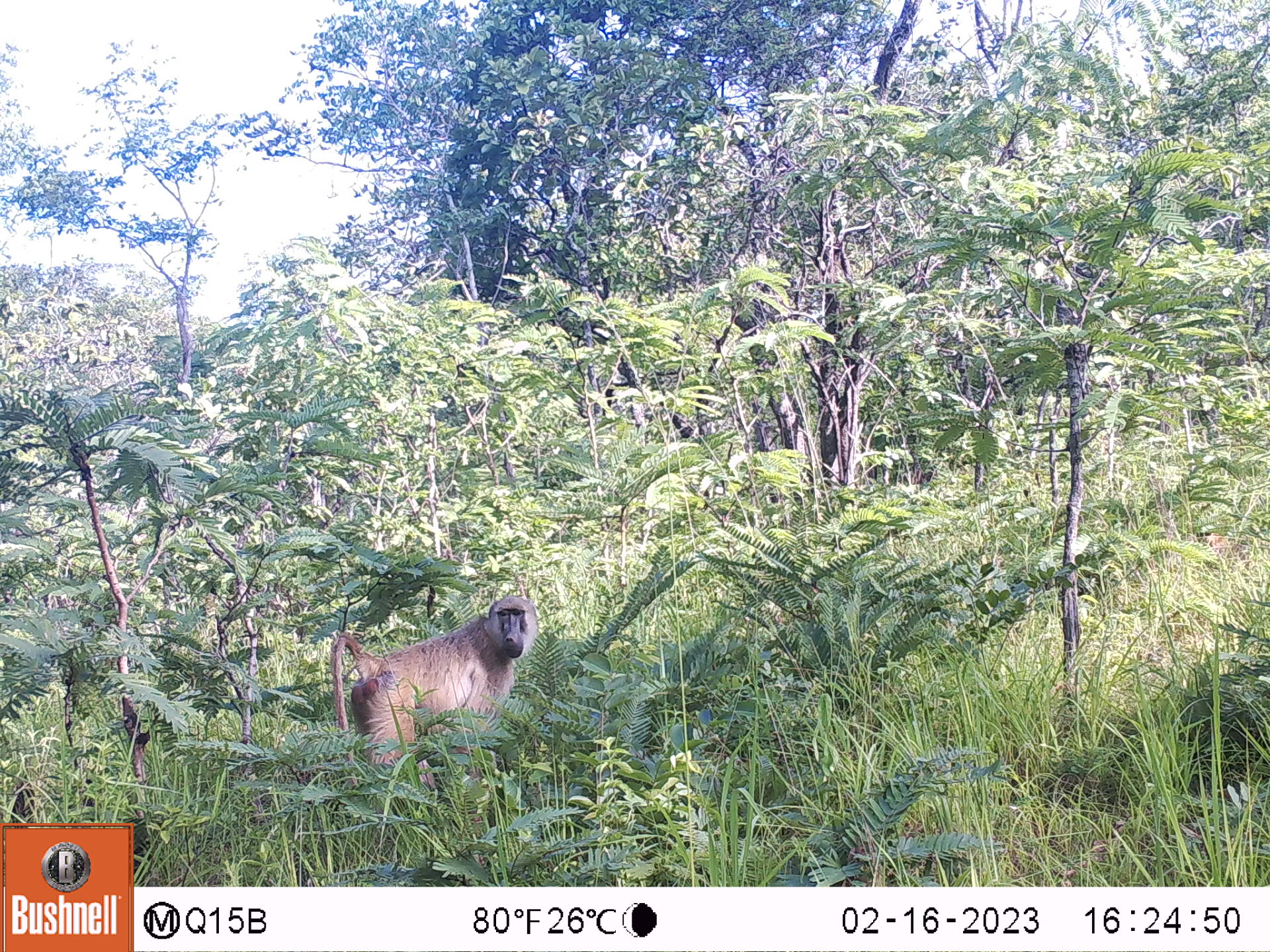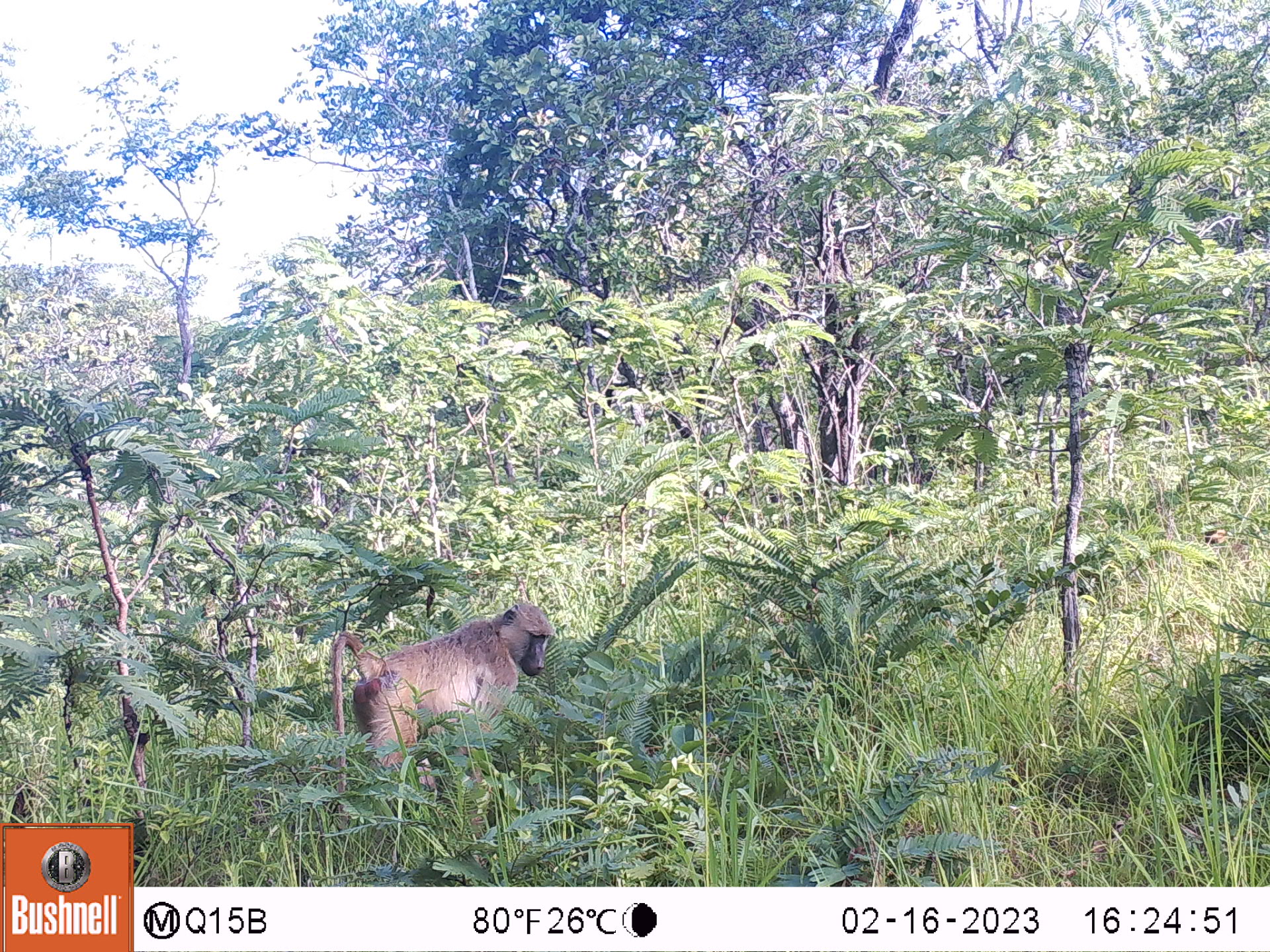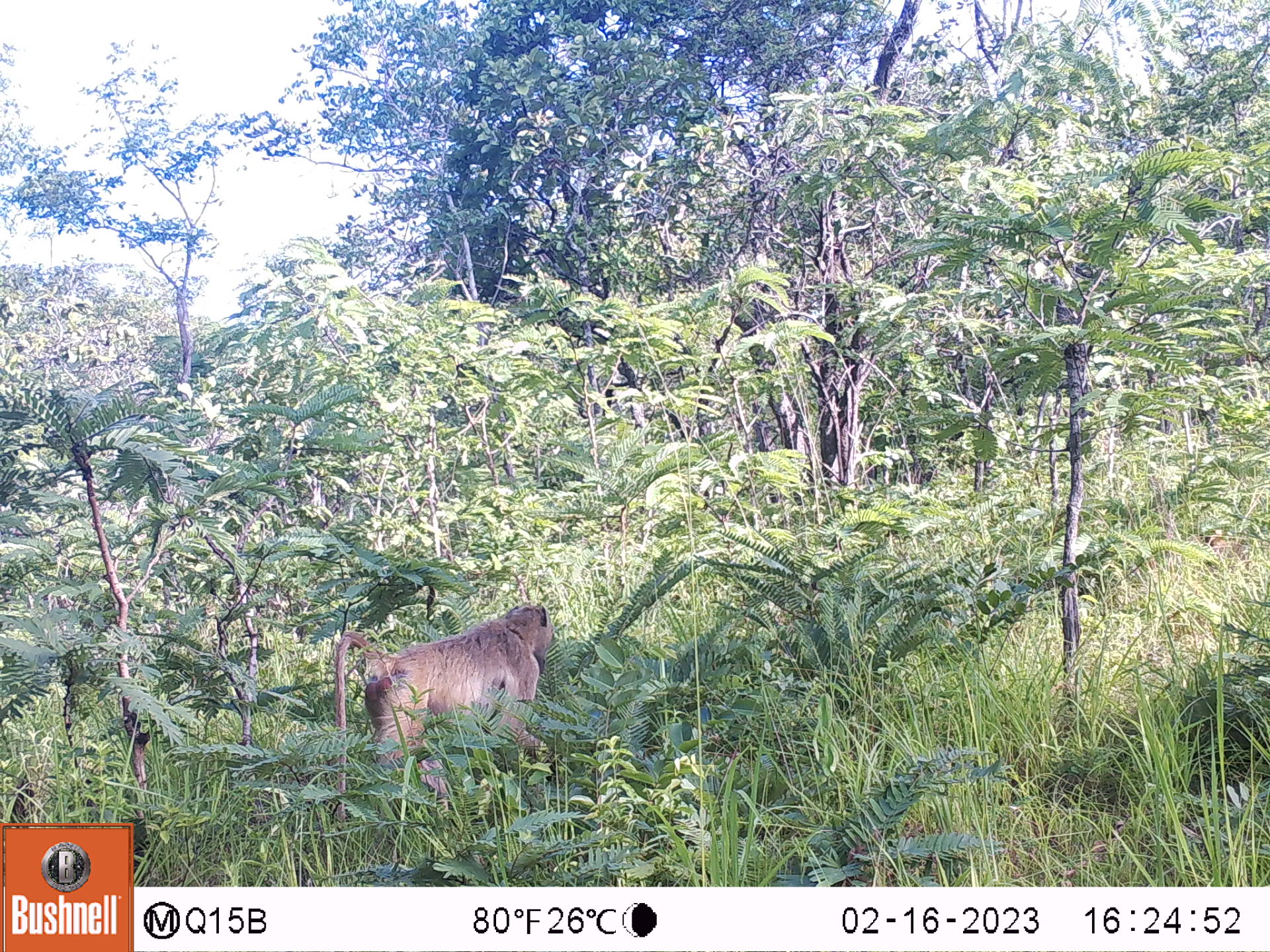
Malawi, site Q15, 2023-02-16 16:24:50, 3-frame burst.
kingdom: Animalia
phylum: Chordata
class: Mammalia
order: Primates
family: Cercopithecidae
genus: Papio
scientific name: Papio cynocephalus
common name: yellow baboon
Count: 1.